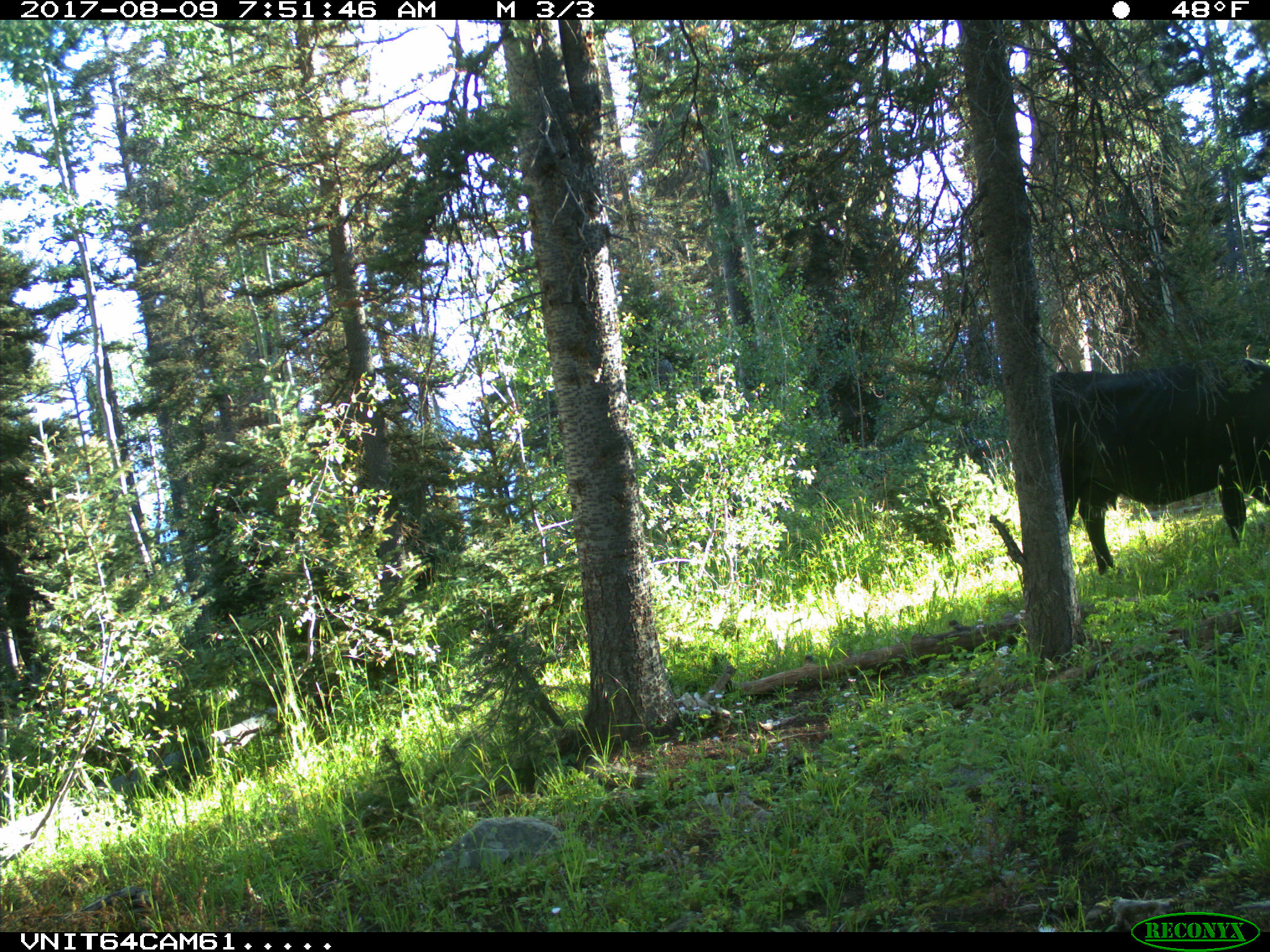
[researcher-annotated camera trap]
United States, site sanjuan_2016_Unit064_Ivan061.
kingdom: Animalia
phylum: Chordata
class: Mammalia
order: Artiodactyla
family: Bovidae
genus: Bos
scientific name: Bos taurus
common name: domestic cow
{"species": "Bos taurus (domestic cow)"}